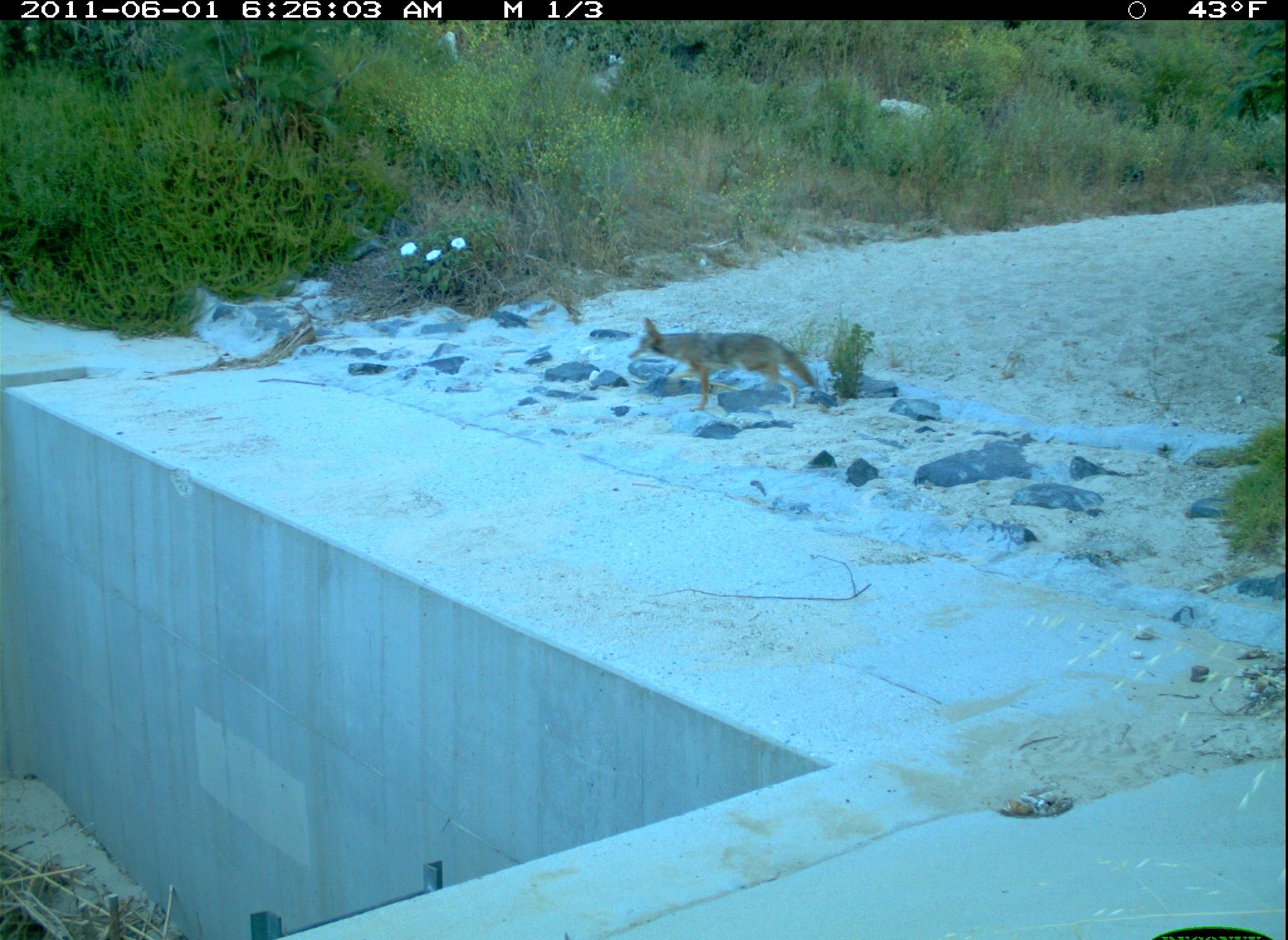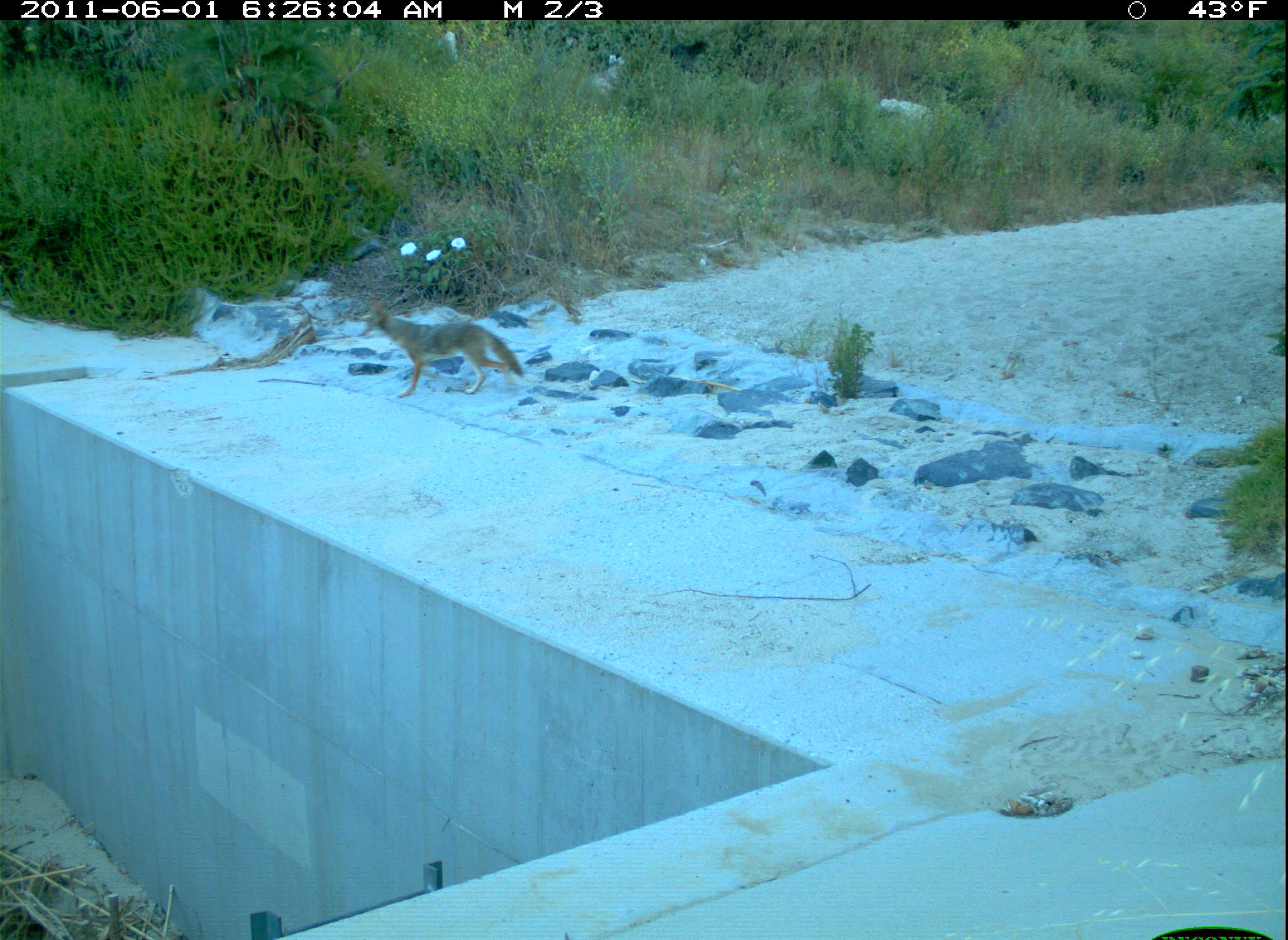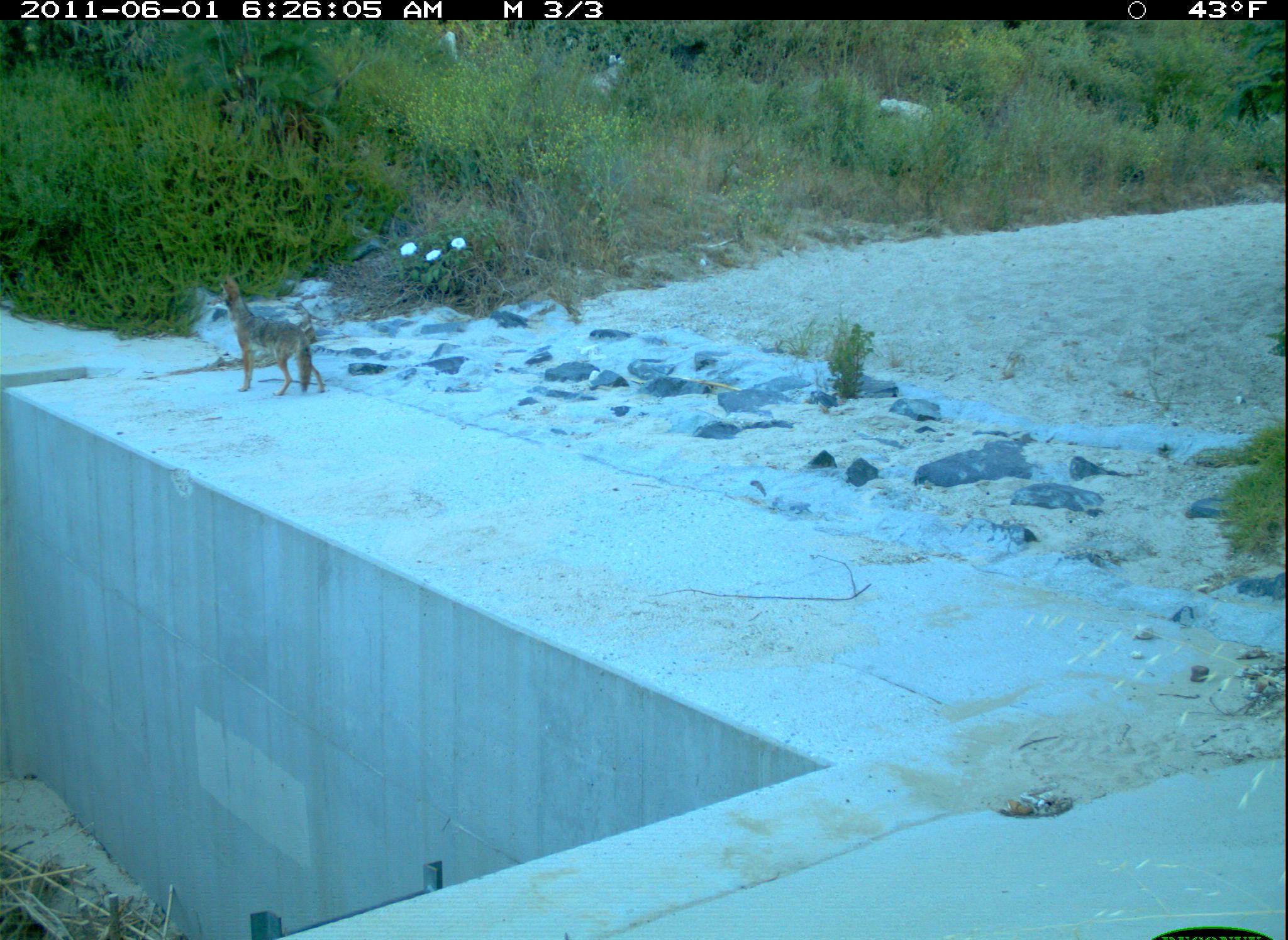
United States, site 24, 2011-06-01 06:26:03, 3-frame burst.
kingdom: Animalia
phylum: Chordata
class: Mammalia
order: Carnivora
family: Canidae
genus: Canis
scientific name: Canis latrans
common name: coyote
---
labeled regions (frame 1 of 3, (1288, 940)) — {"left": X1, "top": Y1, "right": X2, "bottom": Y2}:
coyote: {"left": 627, "top": 315, "right": 826, "bottom": 417}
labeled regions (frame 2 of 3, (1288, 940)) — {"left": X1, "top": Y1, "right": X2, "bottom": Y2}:
coyote: {"left": 353, "top": 297, "right": 526, "bottom": 400}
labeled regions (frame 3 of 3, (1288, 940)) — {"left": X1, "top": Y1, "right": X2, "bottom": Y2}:
coyote: {"left": 217, "top": 270, "right": 329, "bottom": 398}